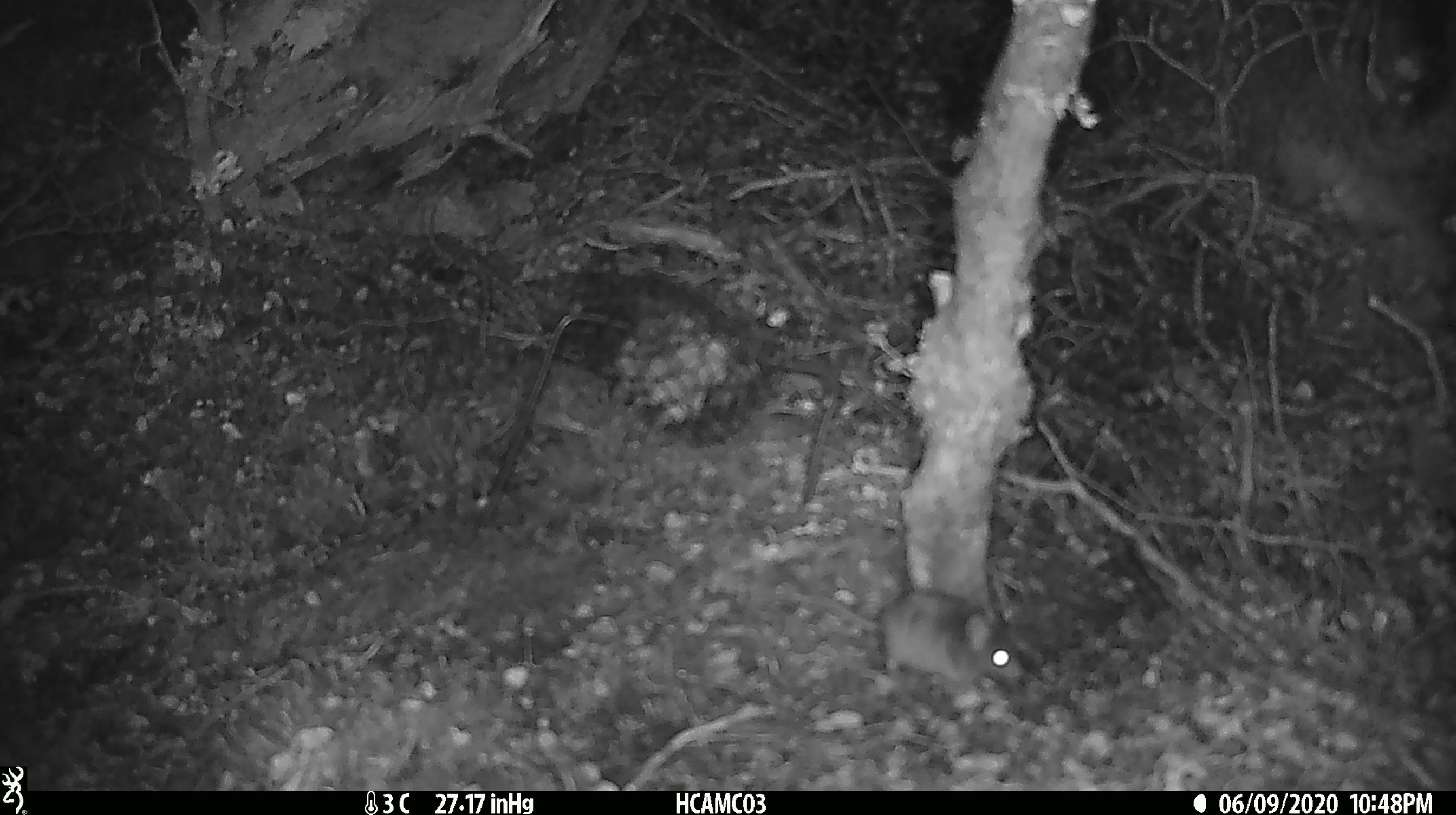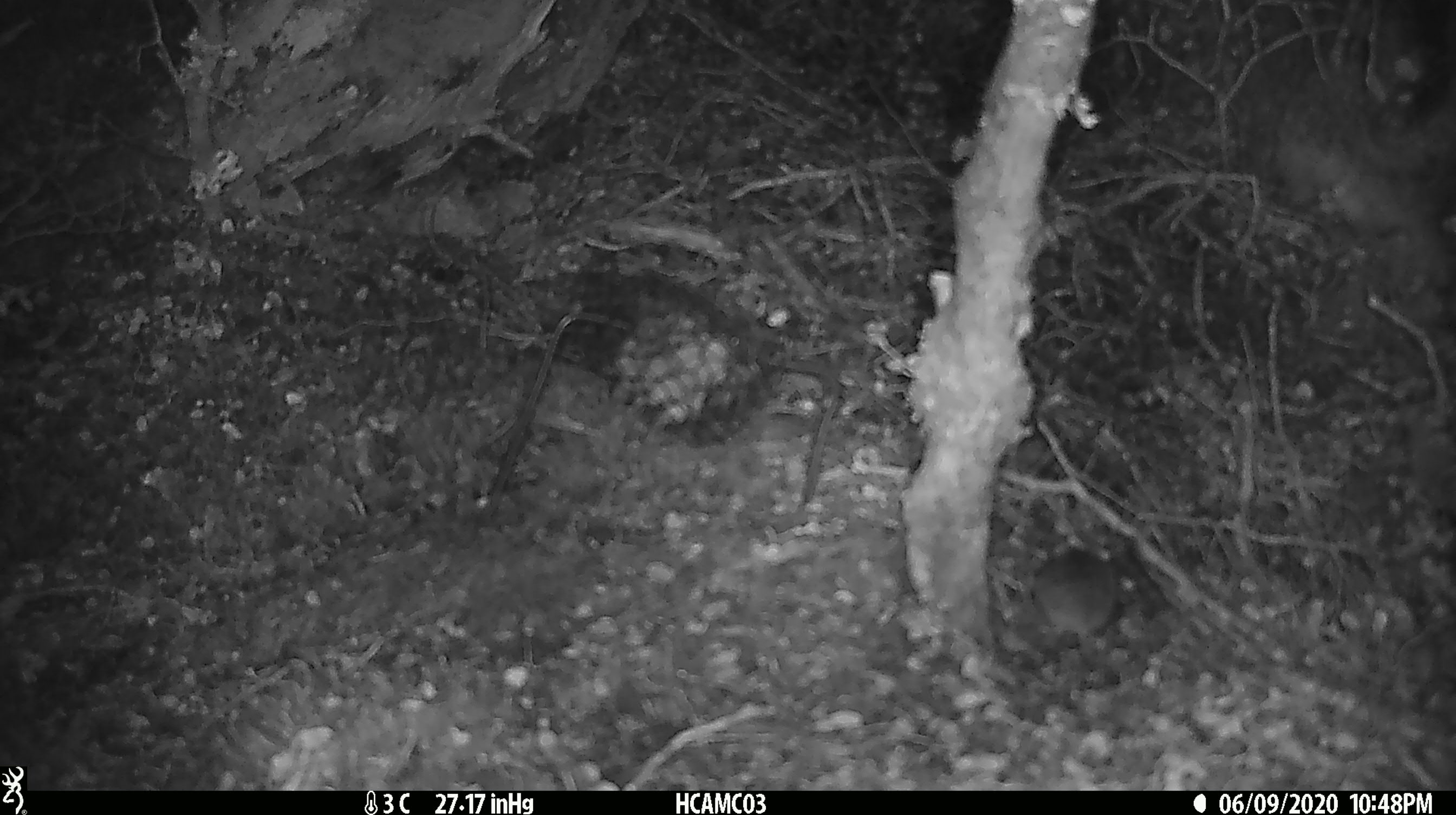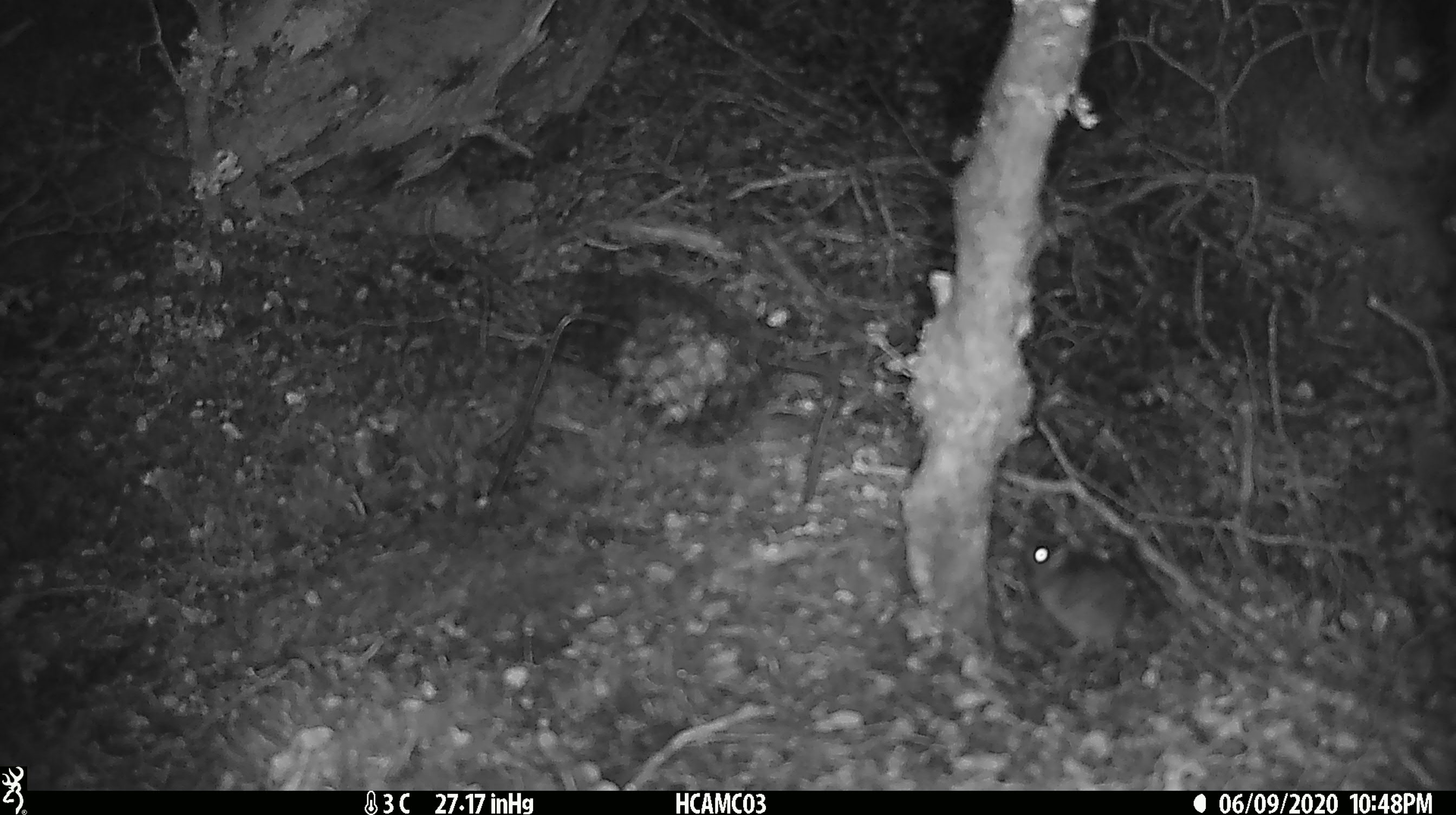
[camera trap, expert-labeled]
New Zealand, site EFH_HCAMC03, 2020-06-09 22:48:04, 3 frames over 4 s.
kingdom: Animalia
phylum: Chordata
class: Mammalia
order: Rodentia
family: Muridae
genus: Mus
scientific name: Mus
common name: mouse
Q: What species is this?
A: Mouse (Mus).